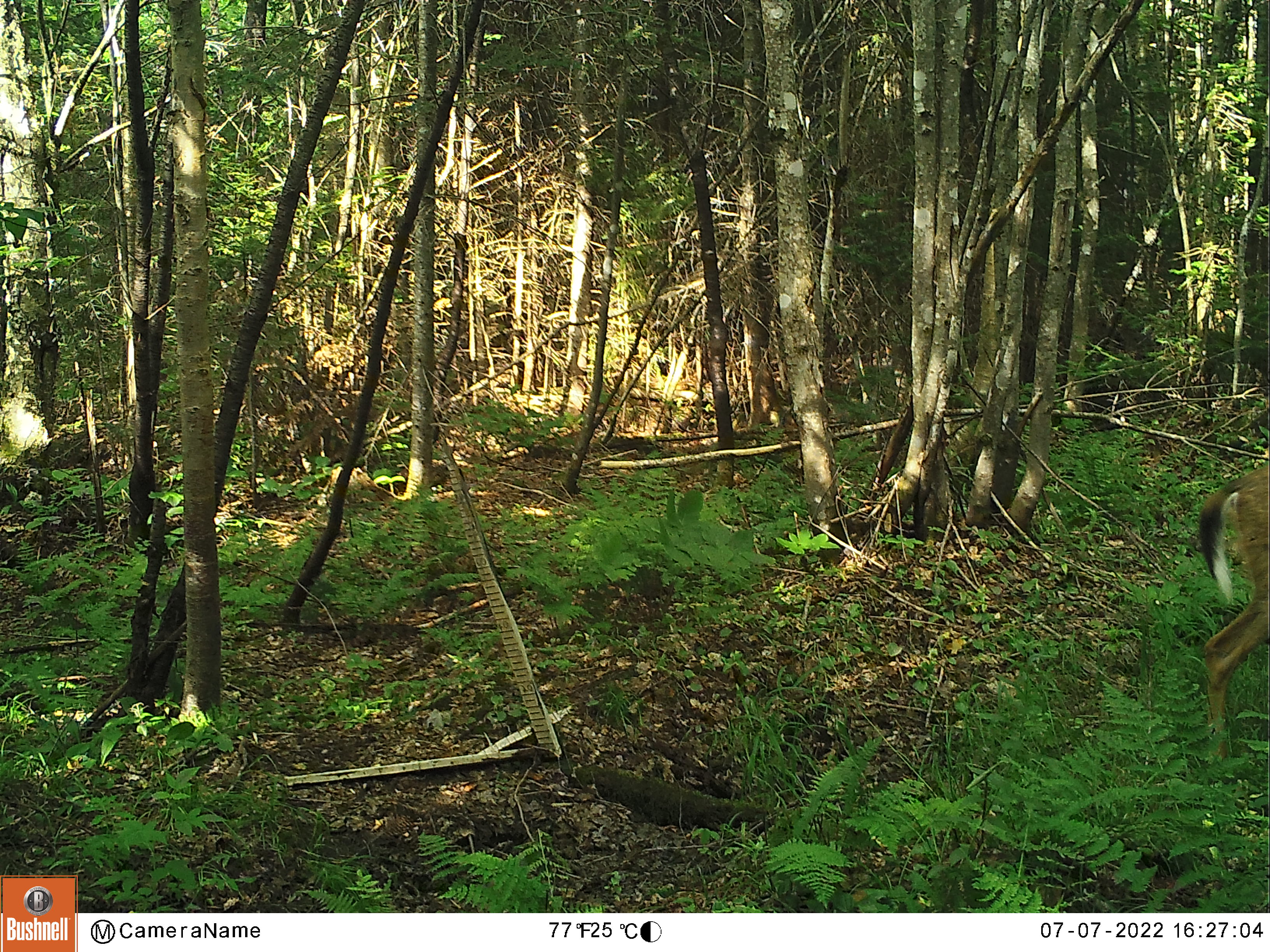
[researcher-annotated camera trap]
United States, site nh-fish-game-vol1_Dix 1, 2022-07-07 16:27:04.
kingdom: Animalia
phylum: Chordata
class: Mammalia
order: Artiodactyla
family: Cervidae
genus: Odocoileus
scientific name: Odocoileus virginianus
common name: white-tailed deer